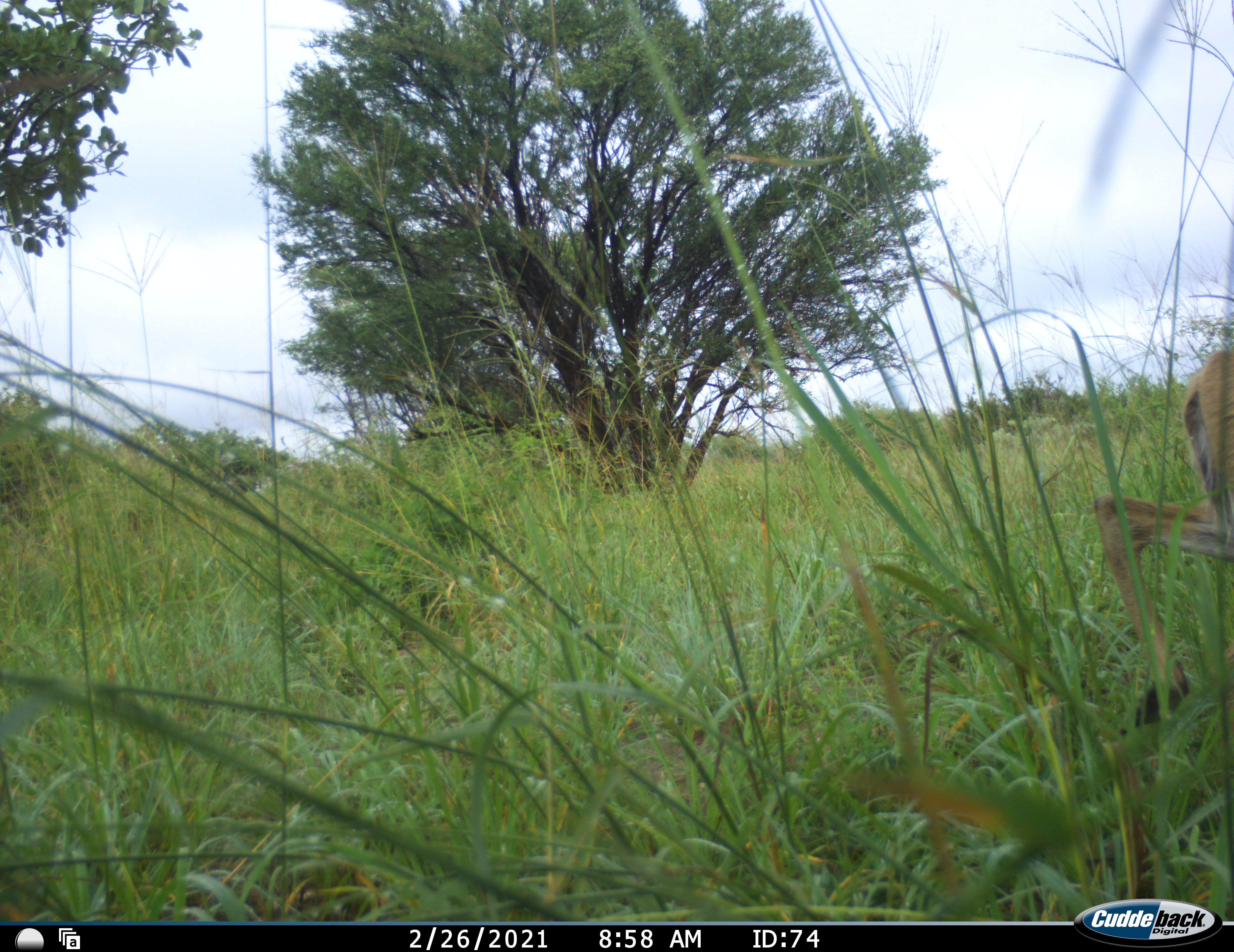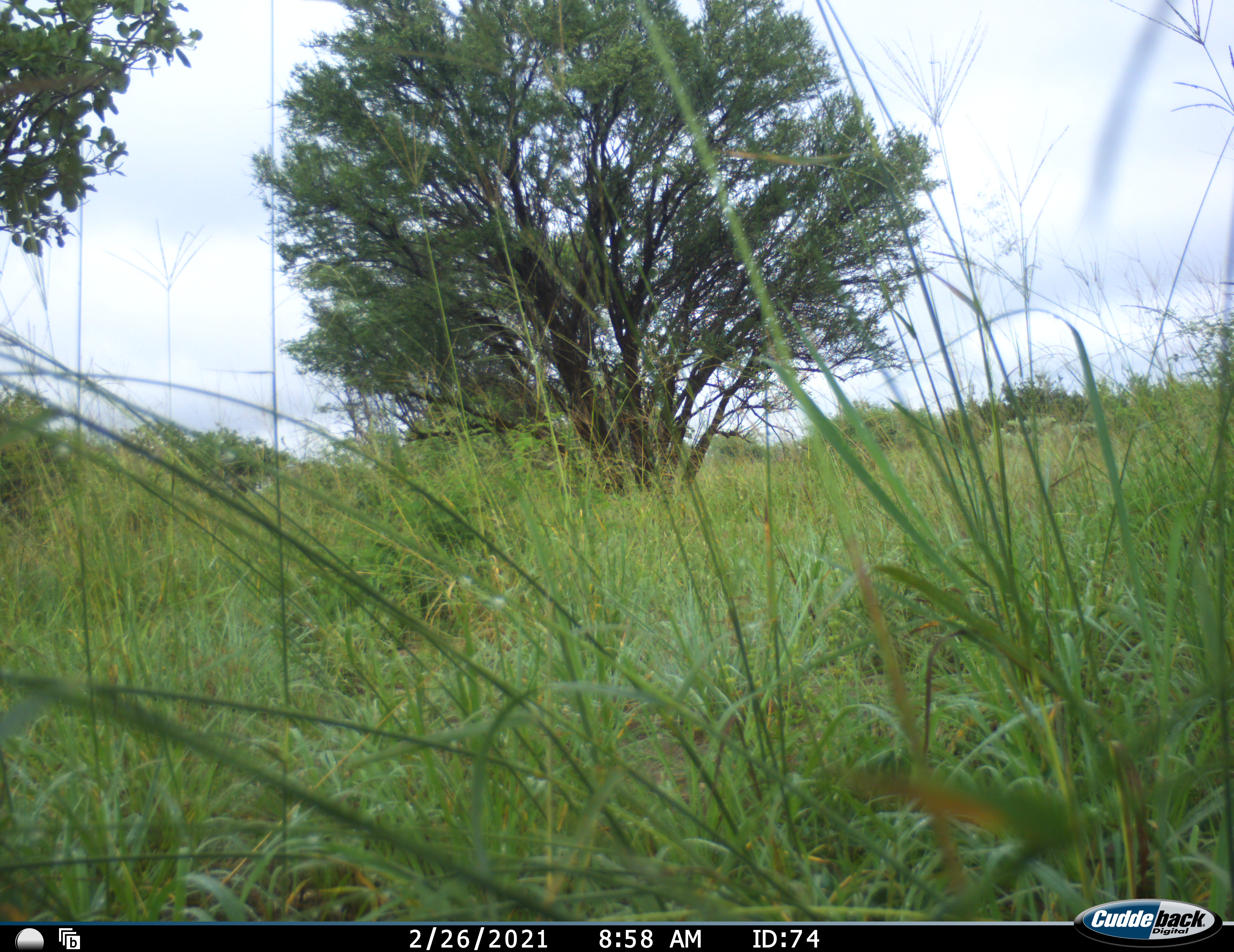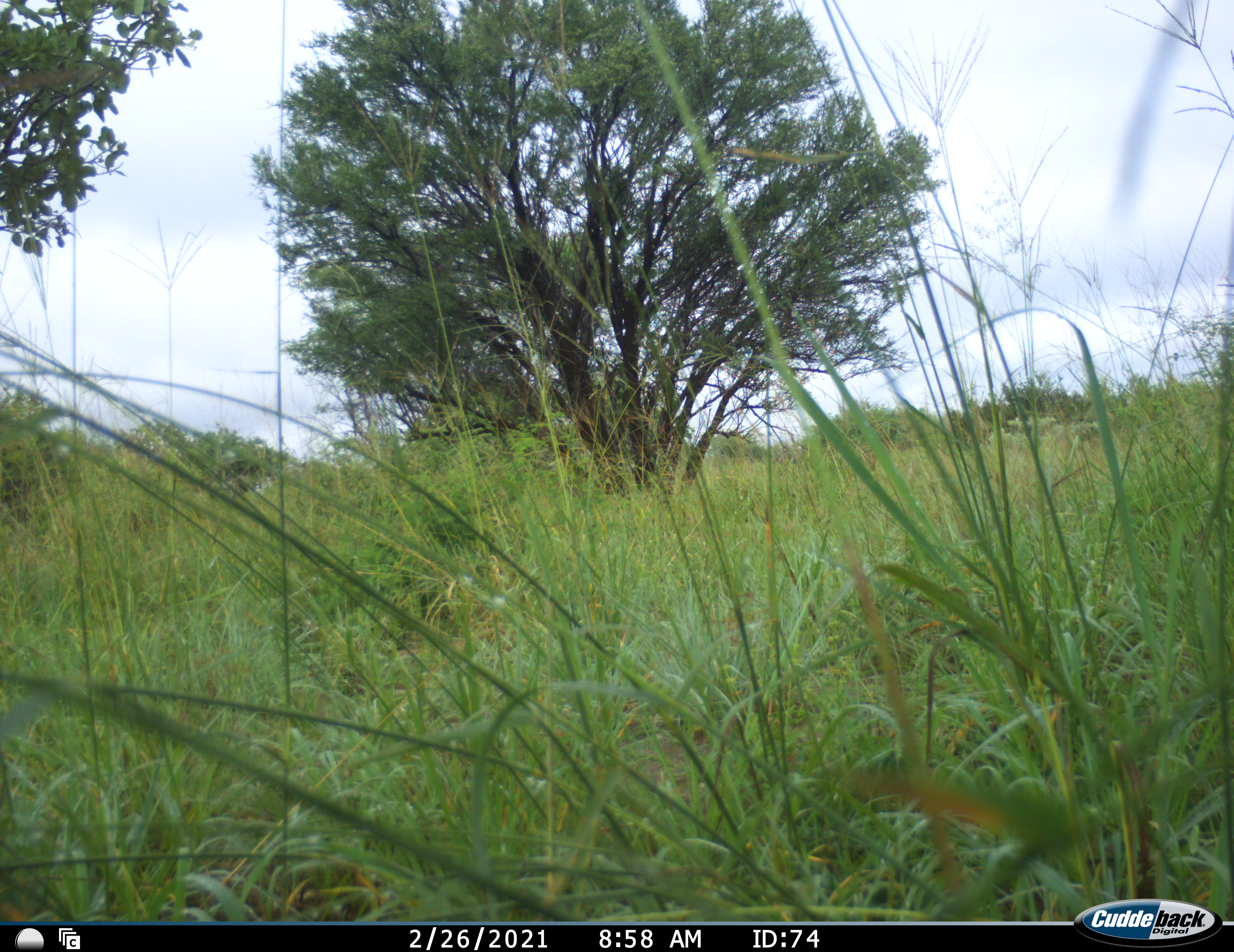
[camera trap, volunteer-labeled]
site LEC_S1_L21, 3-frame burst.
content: unidentified animal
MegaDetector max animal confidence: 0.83